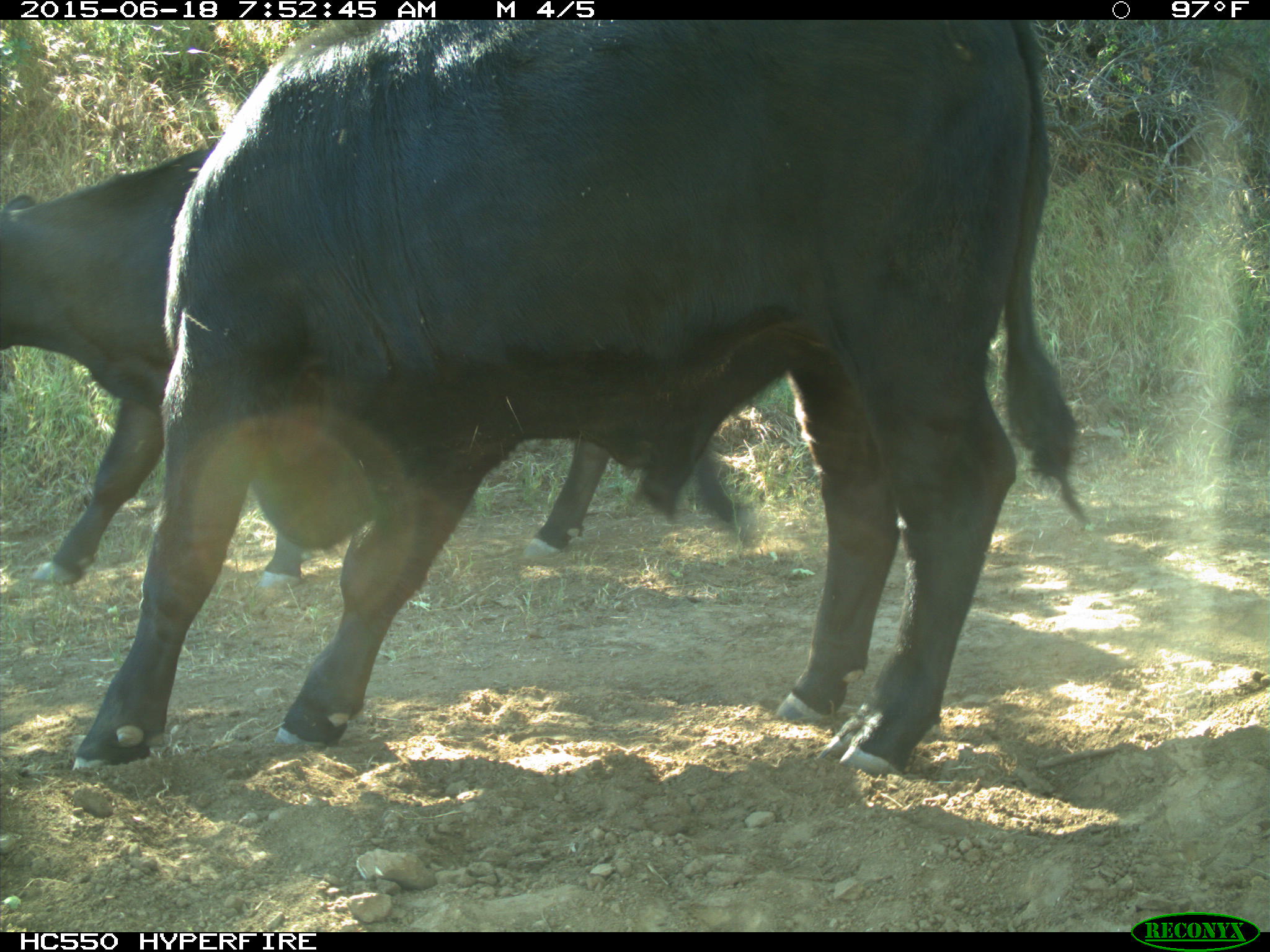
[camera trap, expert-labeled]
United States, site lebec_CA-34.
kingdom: Animalia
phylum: Chordata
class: Mammalia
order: Artiodactyla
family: Bovidae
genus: Bos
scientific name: Bos taurus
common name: domestic cow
Bos taurus (domestic cow).